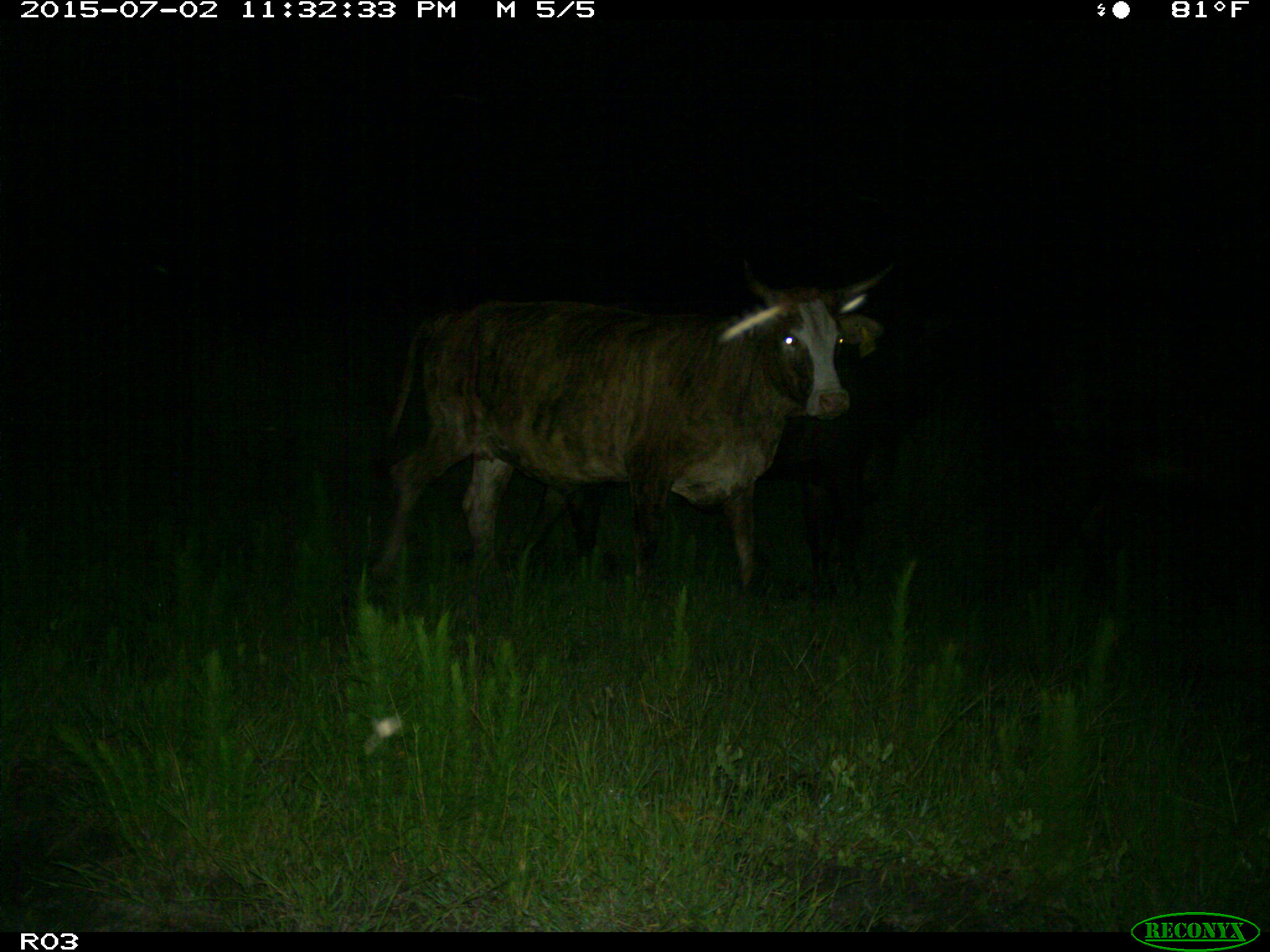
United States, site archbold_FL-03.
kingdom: Animalia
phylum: Chordata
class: Mammalia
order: Artiodactyla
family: Bovidae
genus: Bos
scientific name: Bos taurus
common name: domestic cow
Bos taurus (domestic cow).